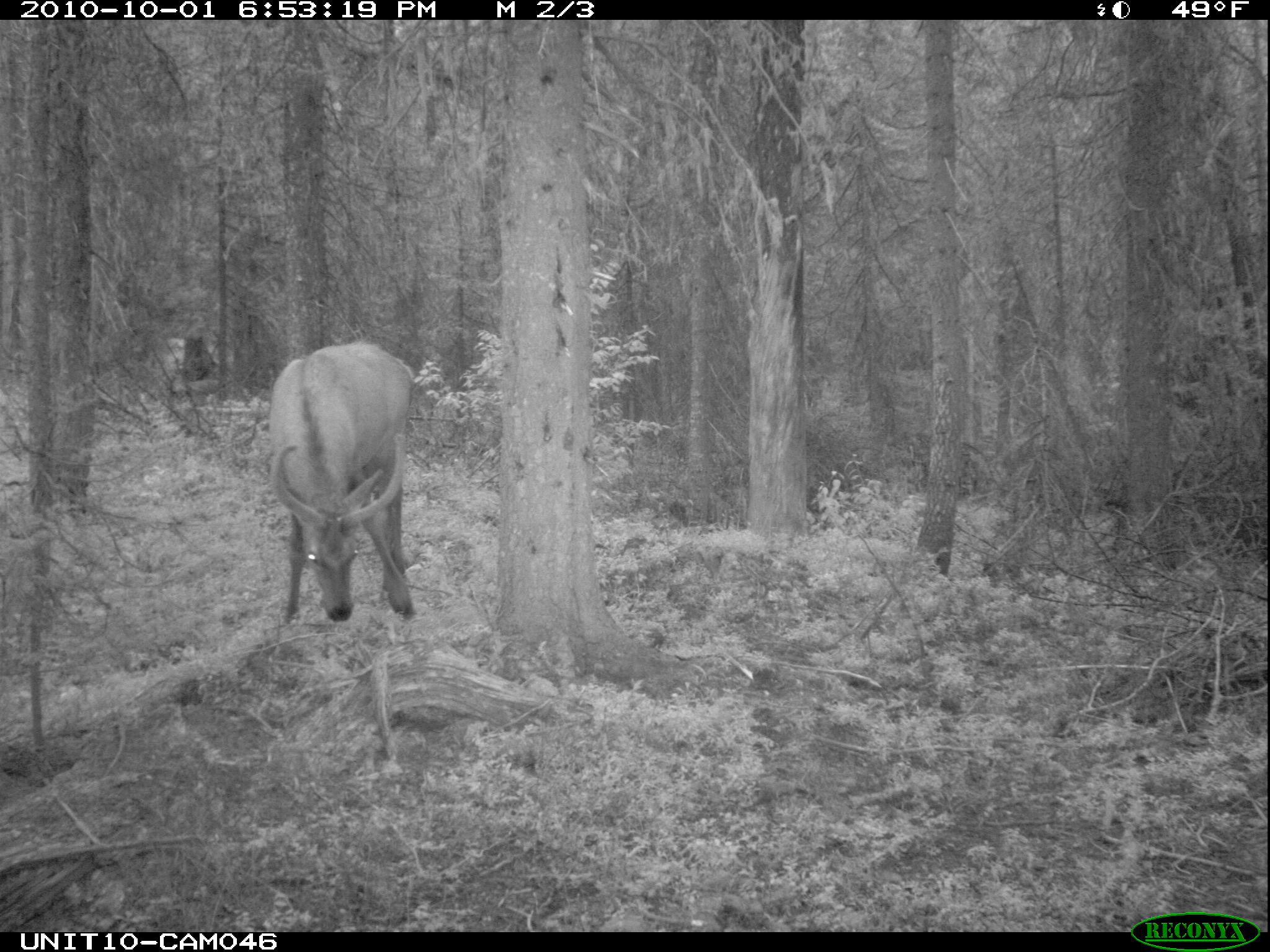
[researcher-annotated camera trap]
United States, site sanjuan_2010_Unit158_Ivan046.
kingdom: Animalia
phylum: Chordata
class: Mammalia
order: Artiodactyla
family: Cervidae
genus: Cervus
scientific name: Cervus elaphus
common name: red deer